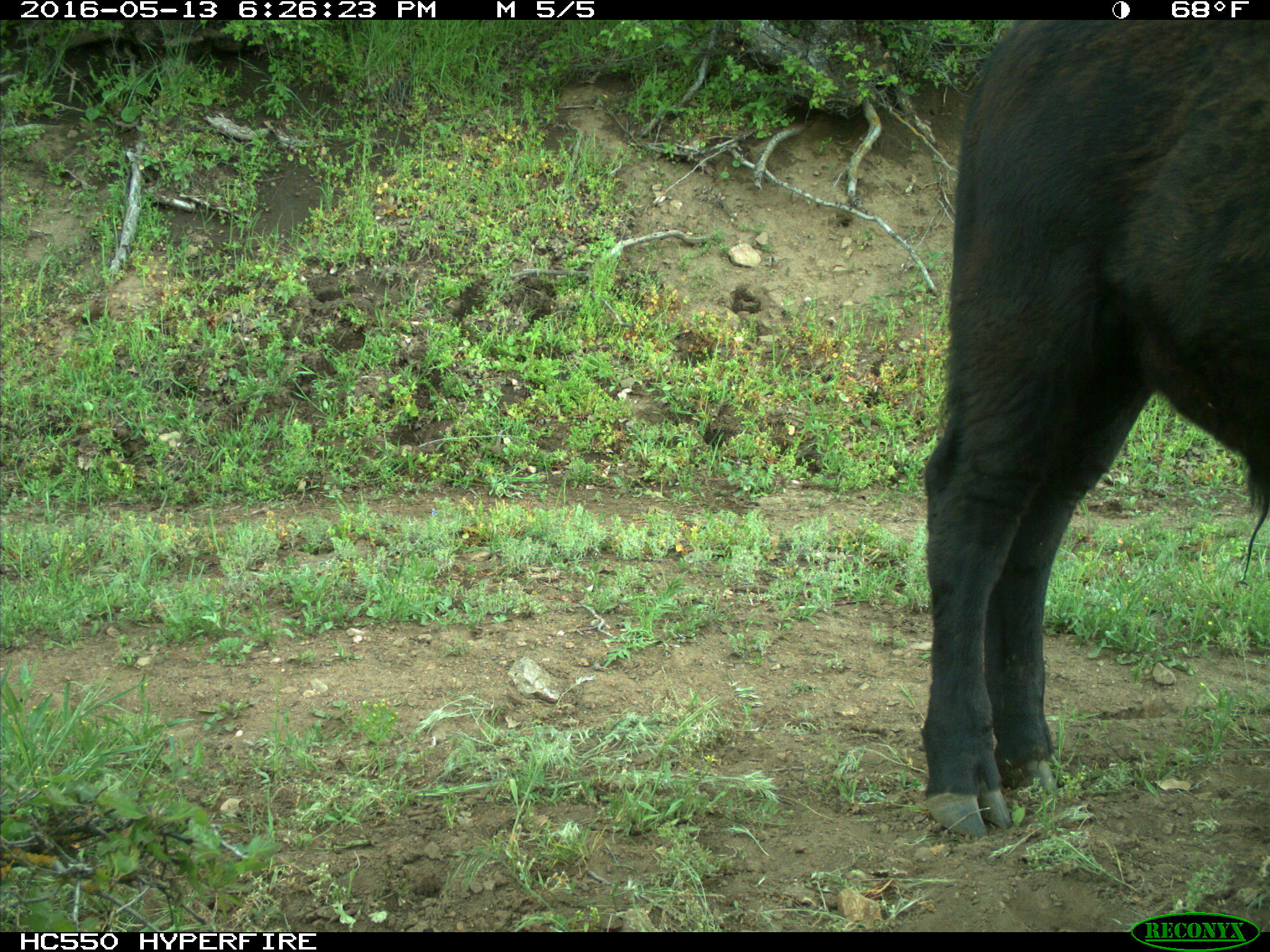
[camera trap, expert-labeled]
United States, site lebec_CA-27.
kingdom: Animalia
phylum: Chordata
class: Mammalia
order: Artiodactyla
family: Bovidae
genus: Bos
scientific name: Bos taurus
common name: domestic cow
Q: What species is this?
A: Bos taurus (domestic cow).